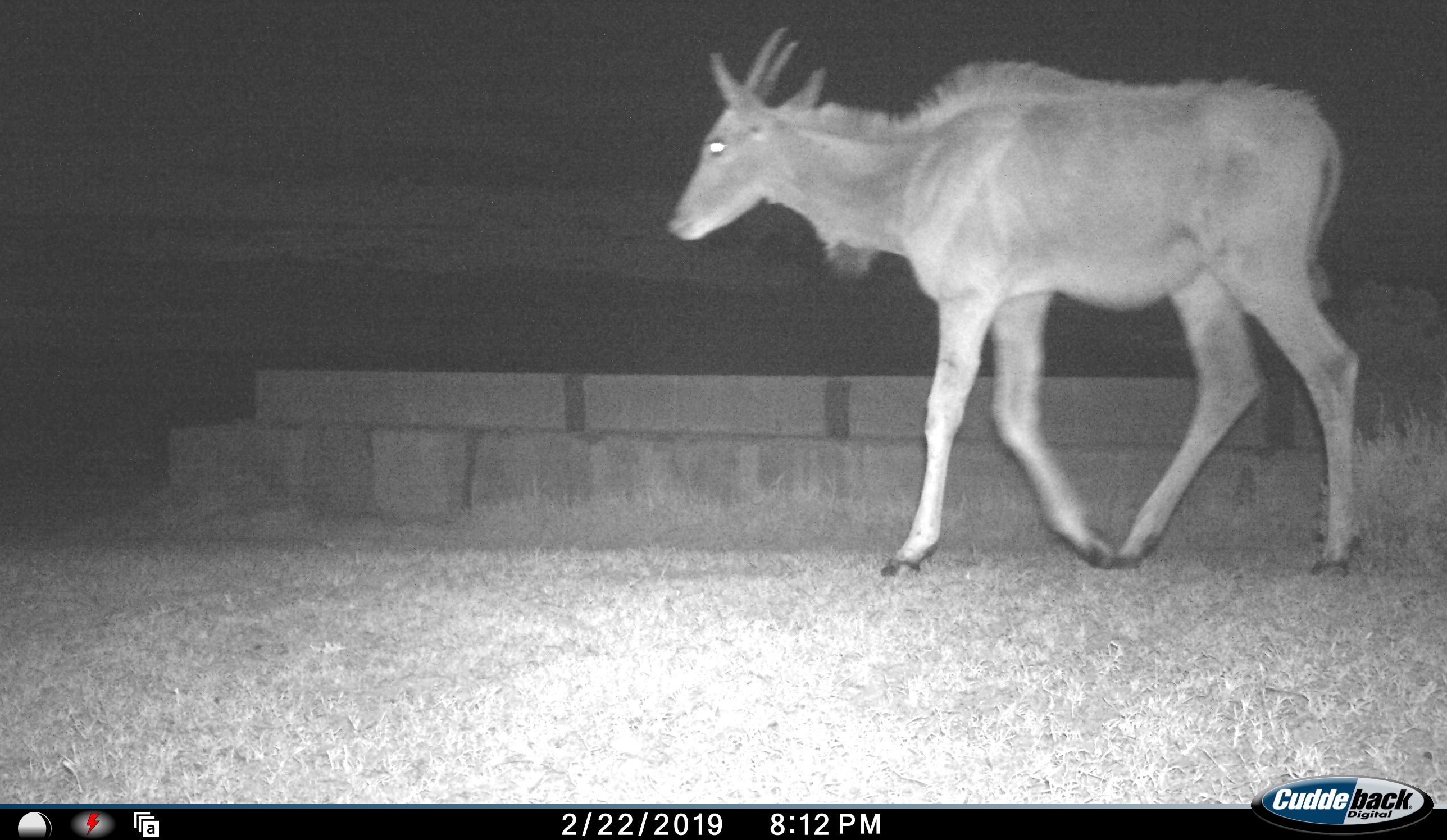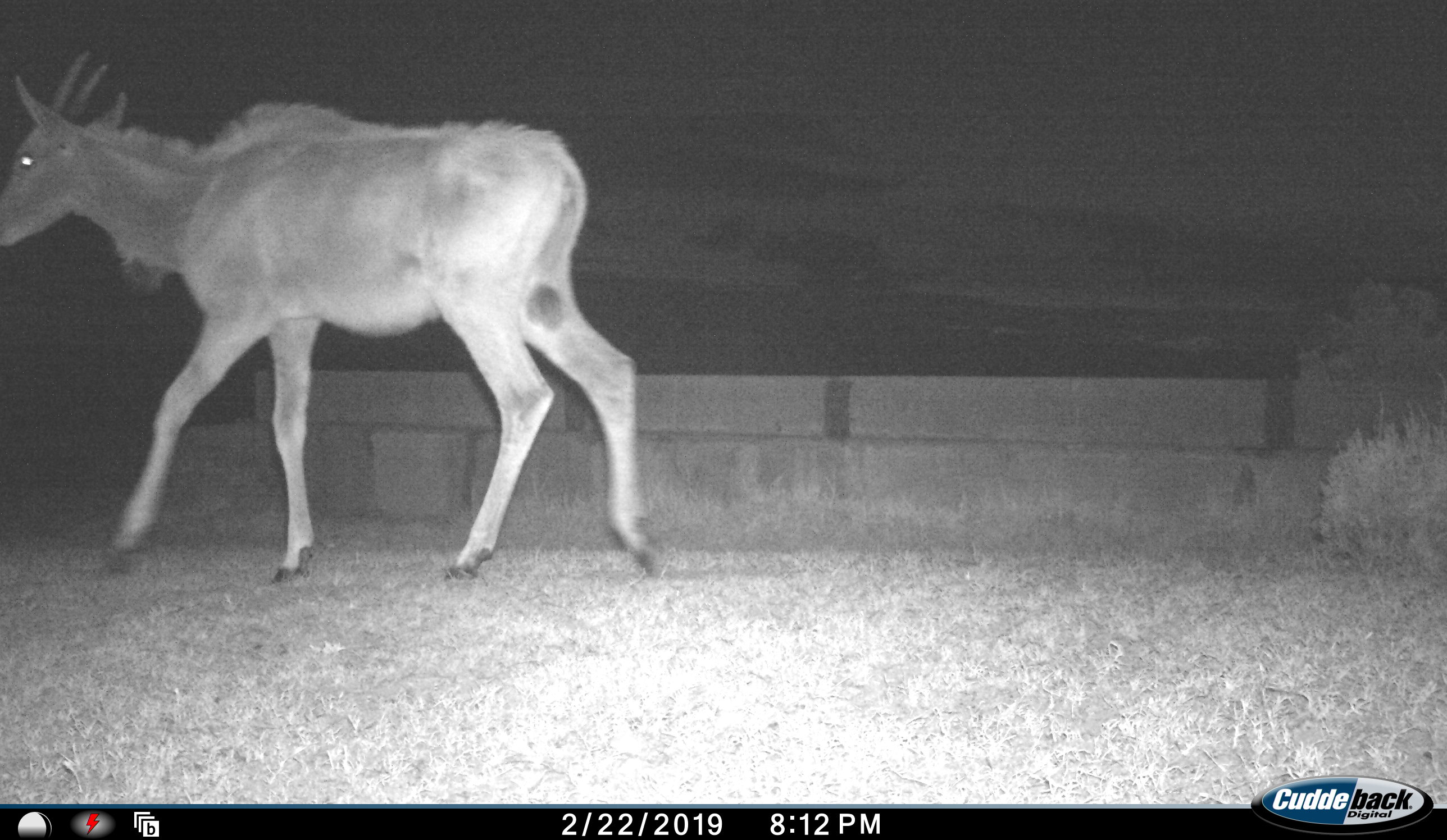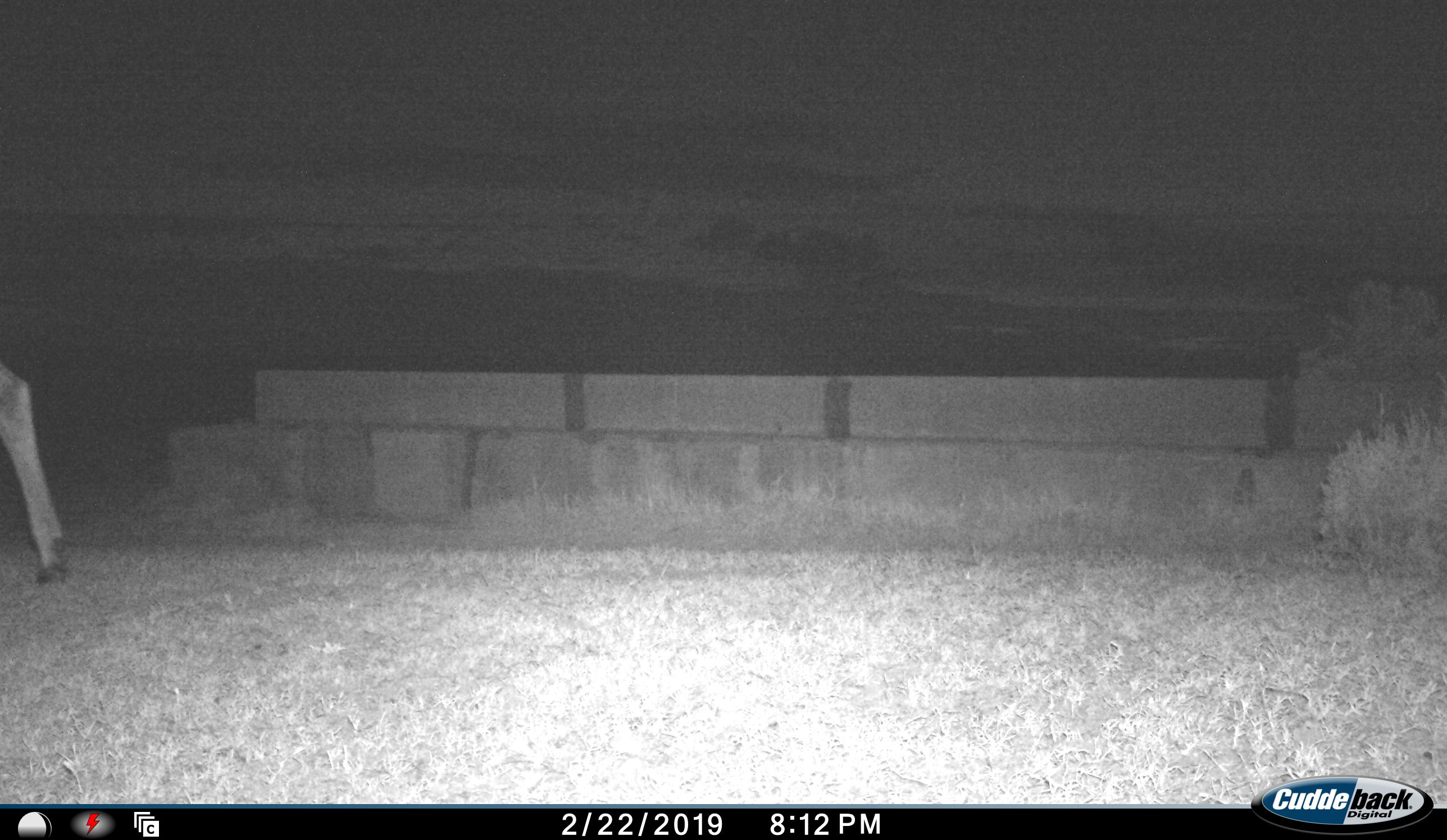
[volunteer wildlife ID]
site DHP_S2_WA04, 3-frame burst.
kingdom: Animalia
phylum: Chordata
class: Mammalia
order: Artiodactyla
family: Bovidae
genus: Tragelaphus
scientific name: Tragelaphus oryx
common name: eland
Eland (Tragelaphus oryx), count 1. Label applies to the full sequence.